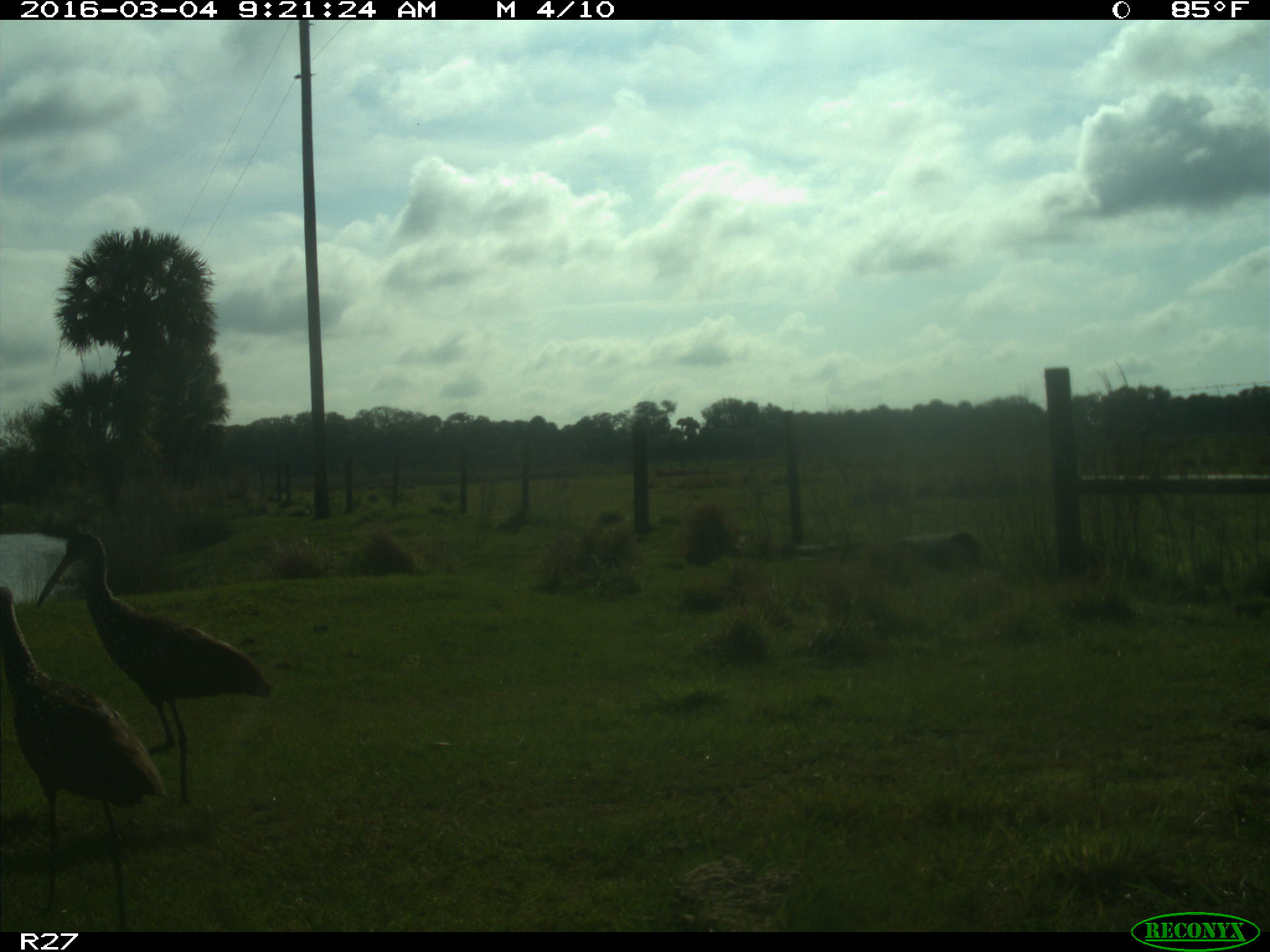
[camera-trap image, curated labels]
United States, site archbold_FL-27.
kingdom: Animalia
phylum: Chordata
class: Aves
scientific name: Aves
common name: birds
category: unidentified bird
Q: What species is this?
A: Unidentified bird (birds) (Aves).